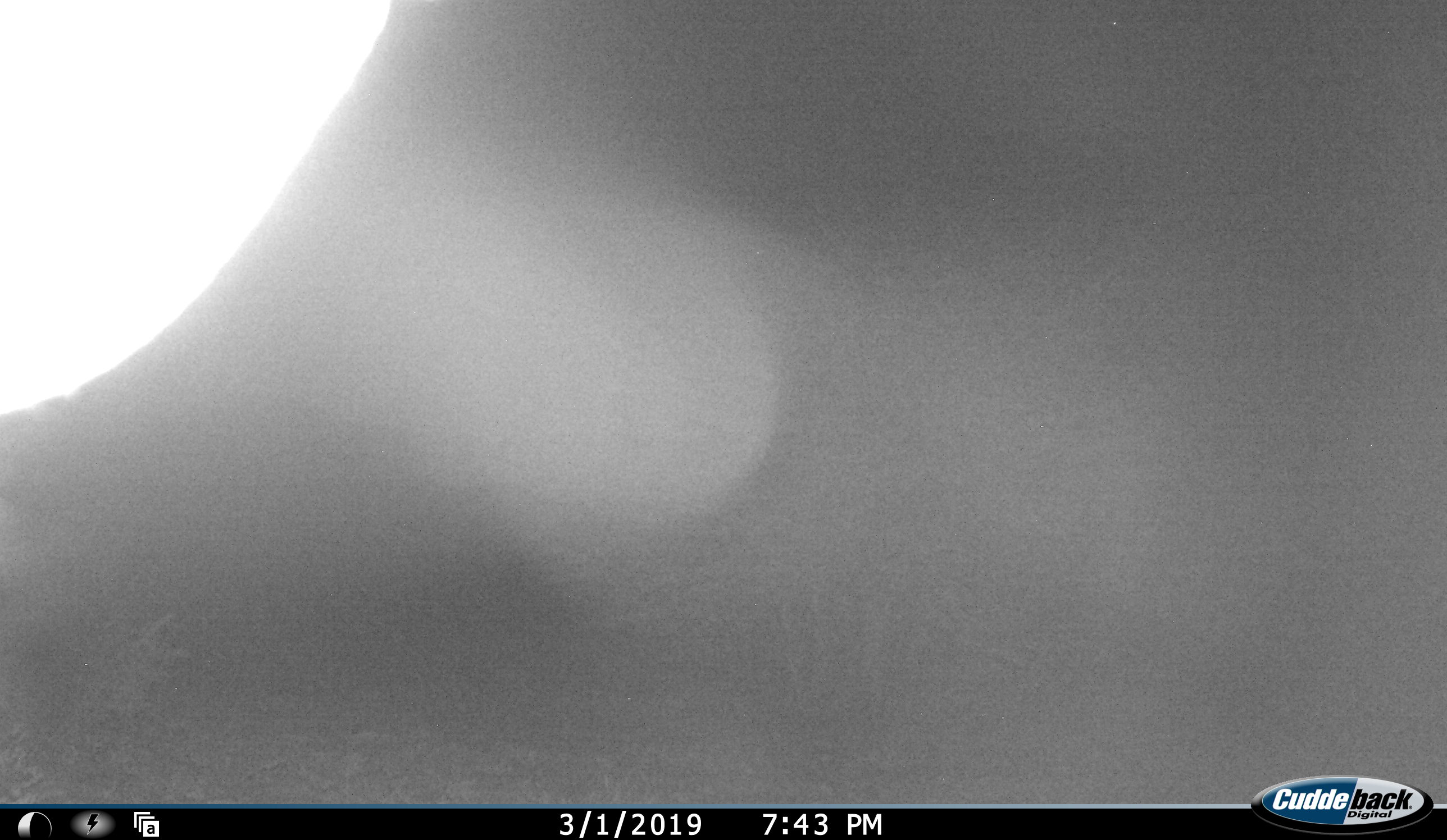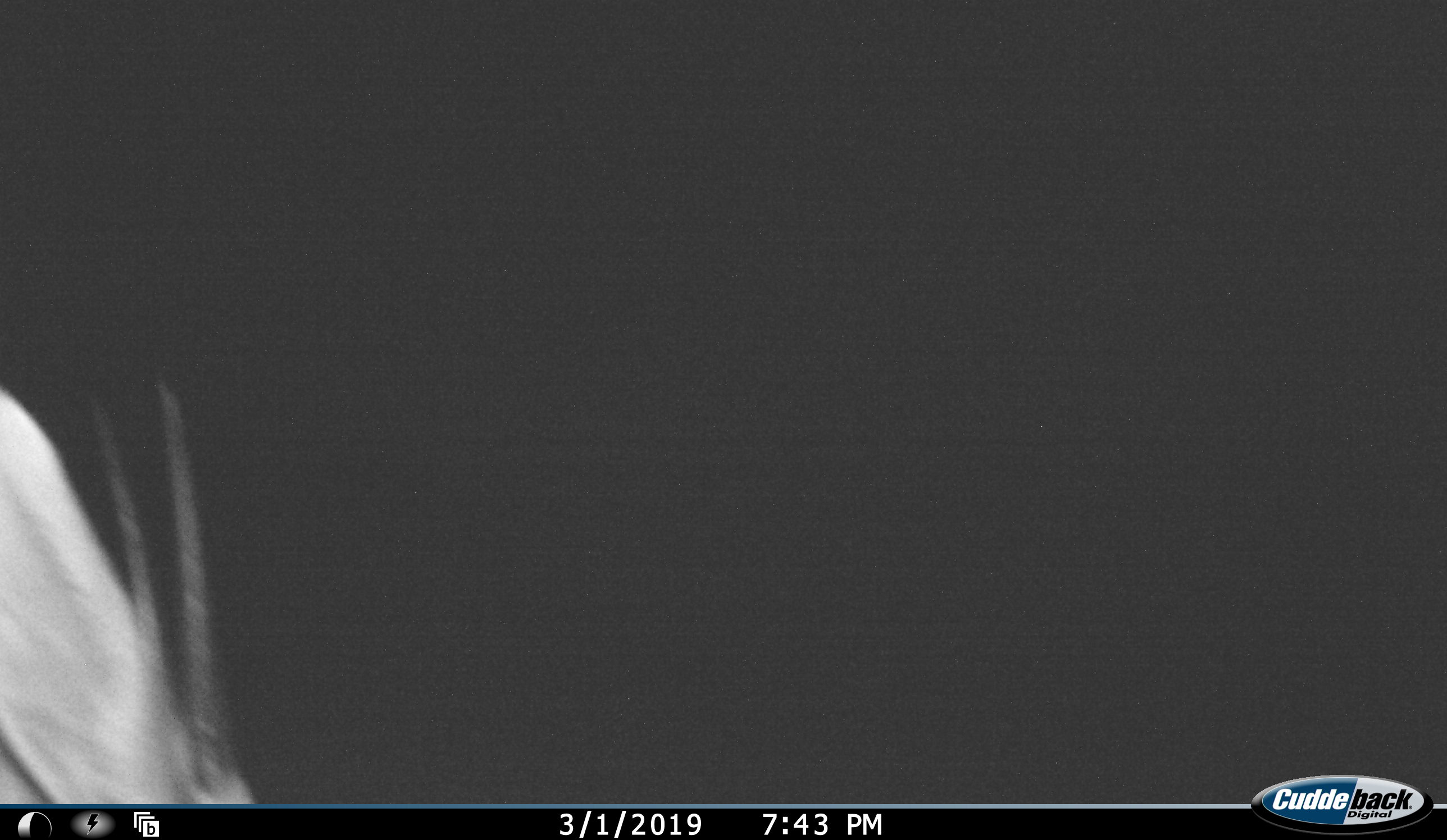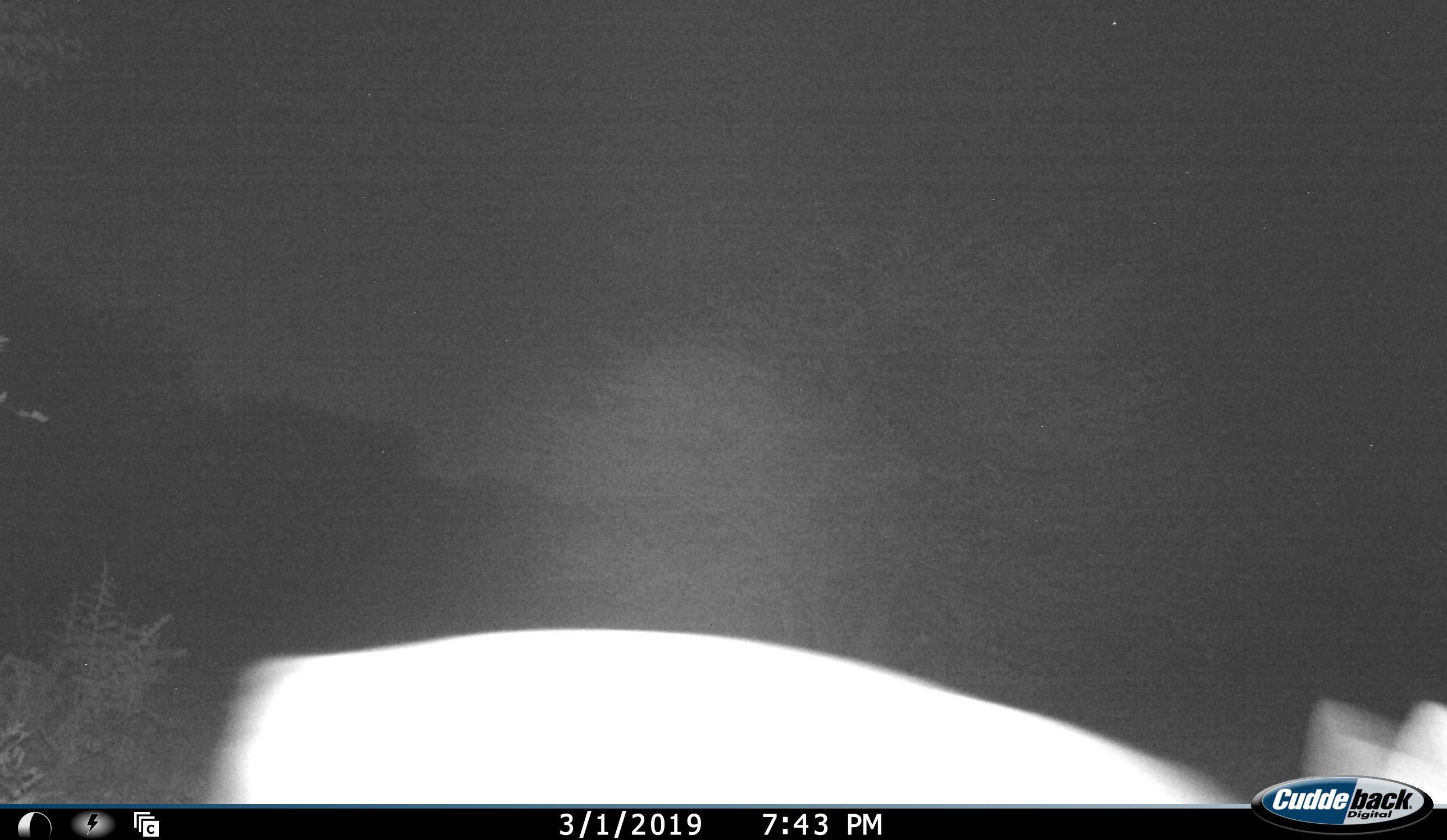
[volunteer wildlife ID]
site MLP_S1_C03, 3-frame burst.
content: unidentified animal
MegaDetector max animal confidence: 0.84